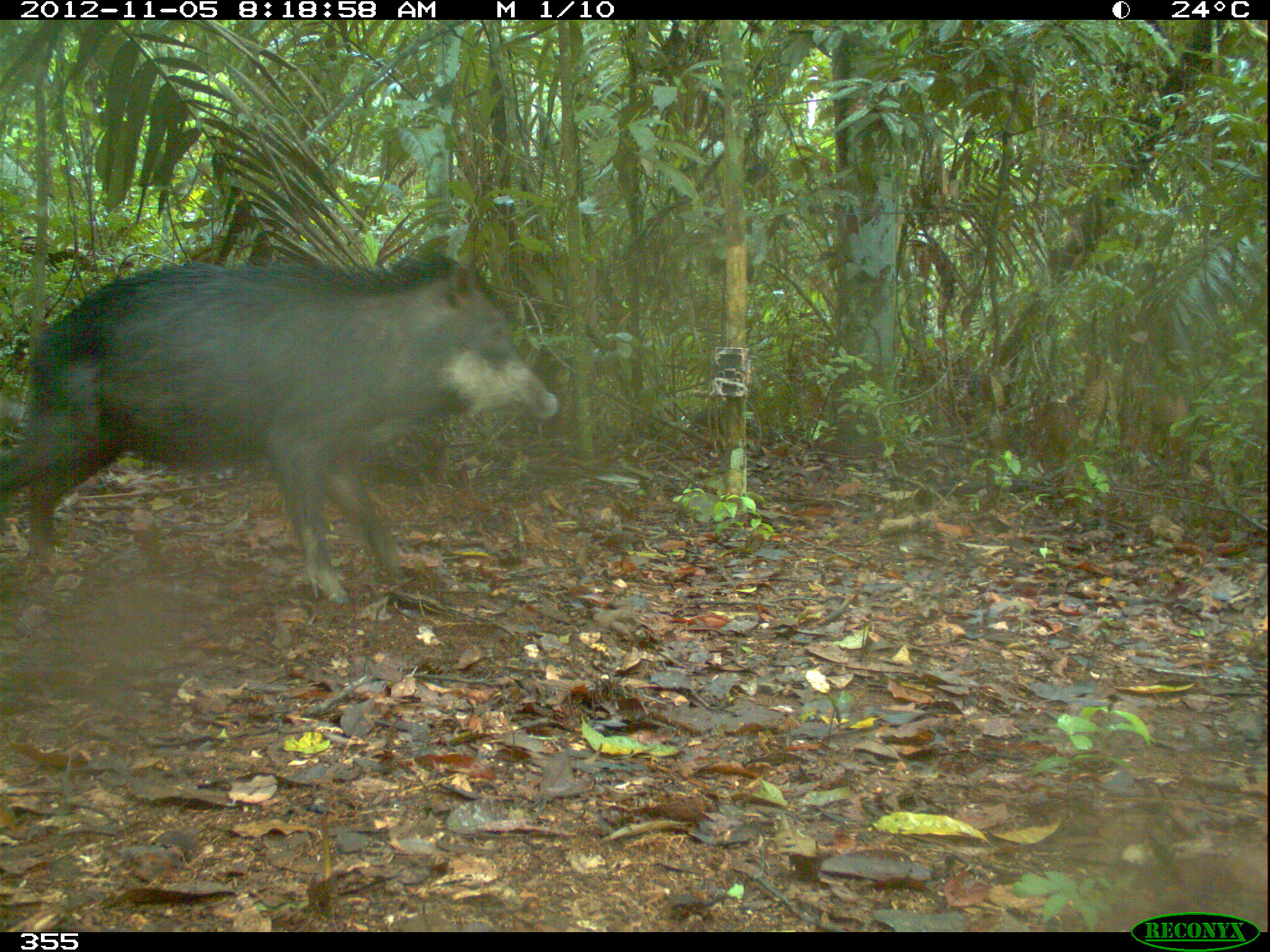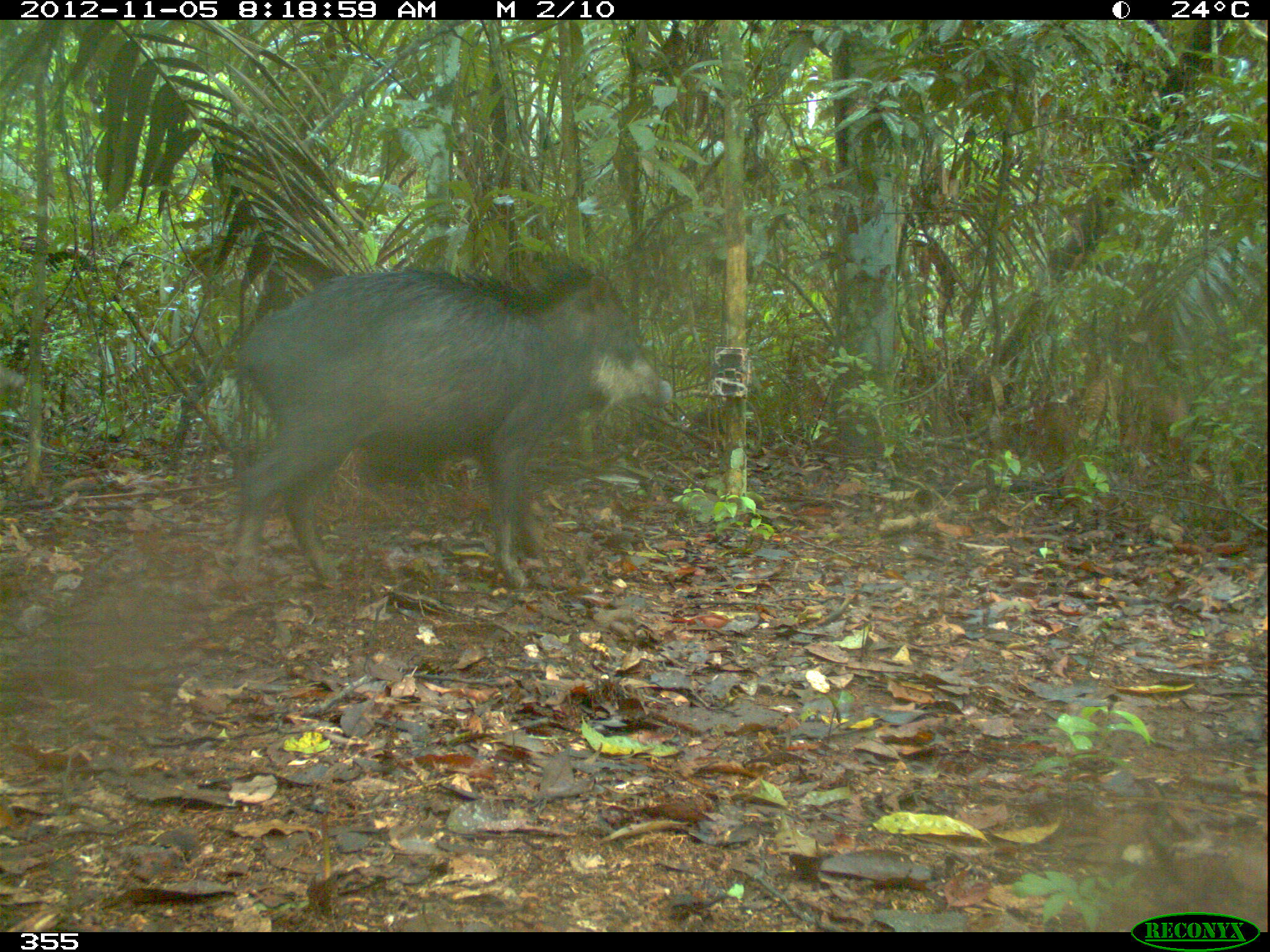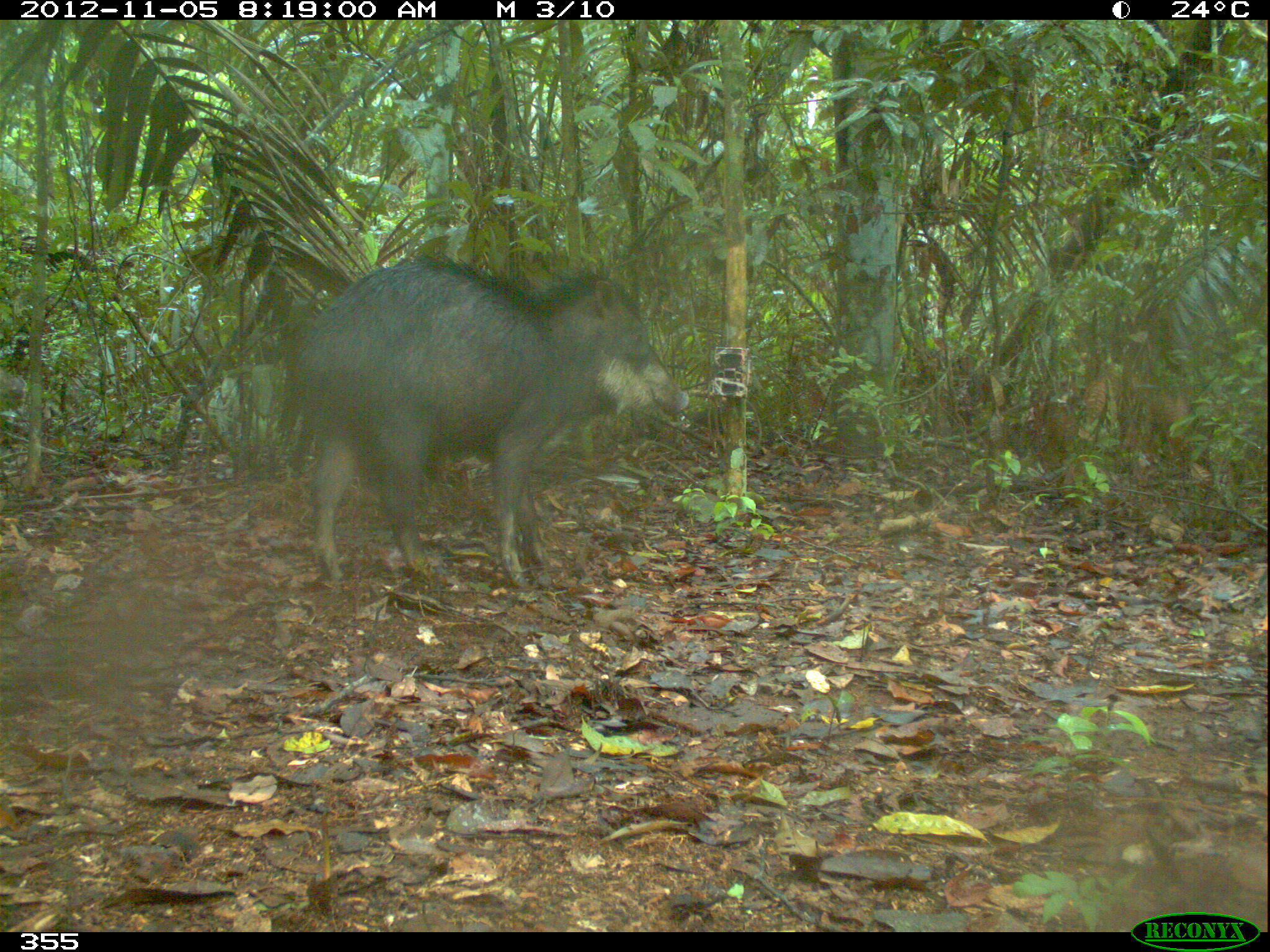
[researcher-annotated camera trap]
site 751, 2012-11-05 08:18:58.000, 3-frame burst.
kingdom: Animalia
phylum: Chordata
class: Mammalia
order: Artiodactyla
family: Tayassuidae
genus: Tayassu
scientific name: Tayassu pecari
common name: white-lipped peccary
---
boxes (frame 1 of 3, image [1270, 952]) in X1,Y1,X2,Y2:
tayassu pecari: 1,248,561,608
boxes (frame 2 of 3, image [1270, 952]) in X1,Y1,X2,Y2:
tayassu pecari: 224,257,675,592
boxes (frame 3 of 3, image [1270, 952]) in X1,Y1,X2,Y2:
tayassu pecari: 278,252,690,594